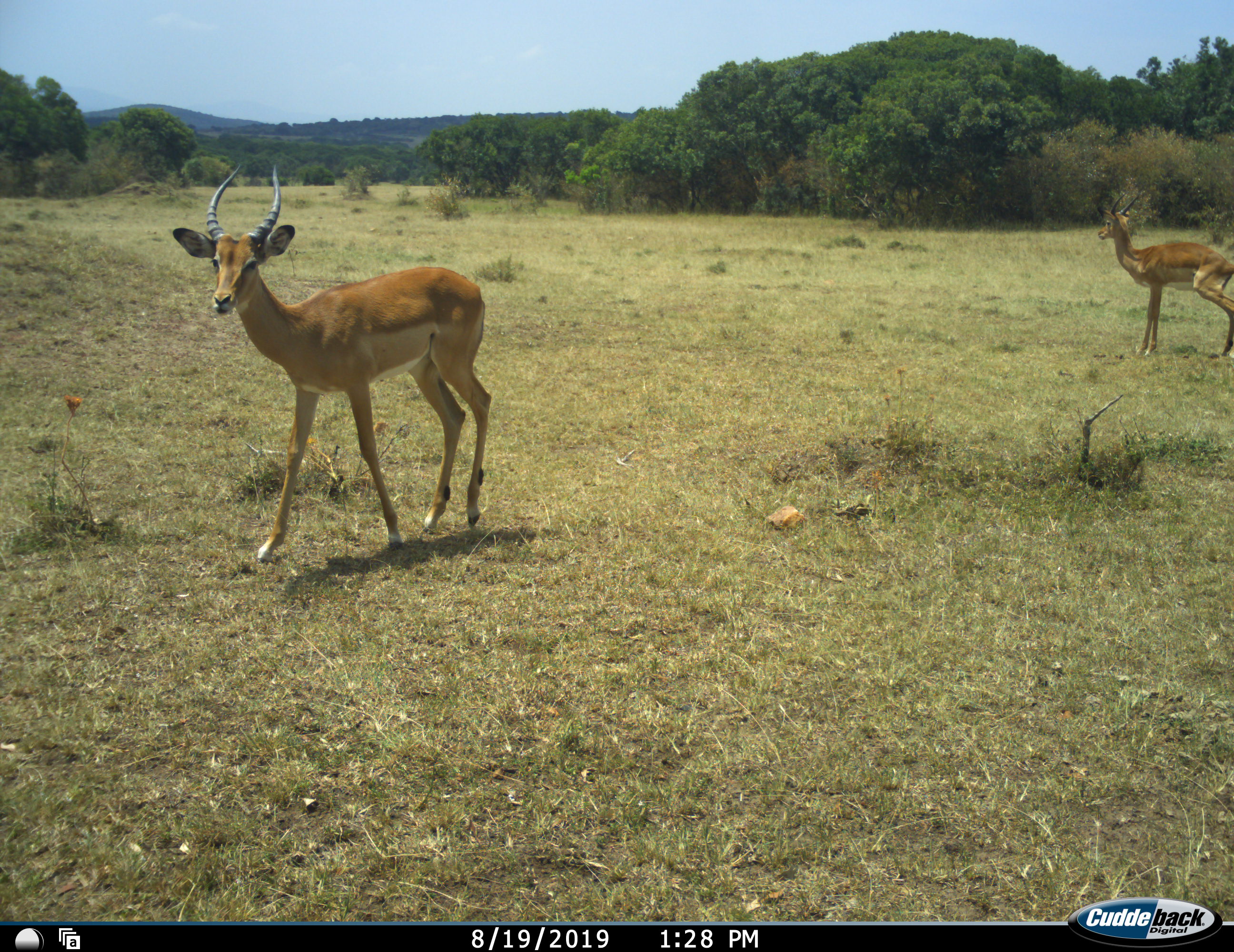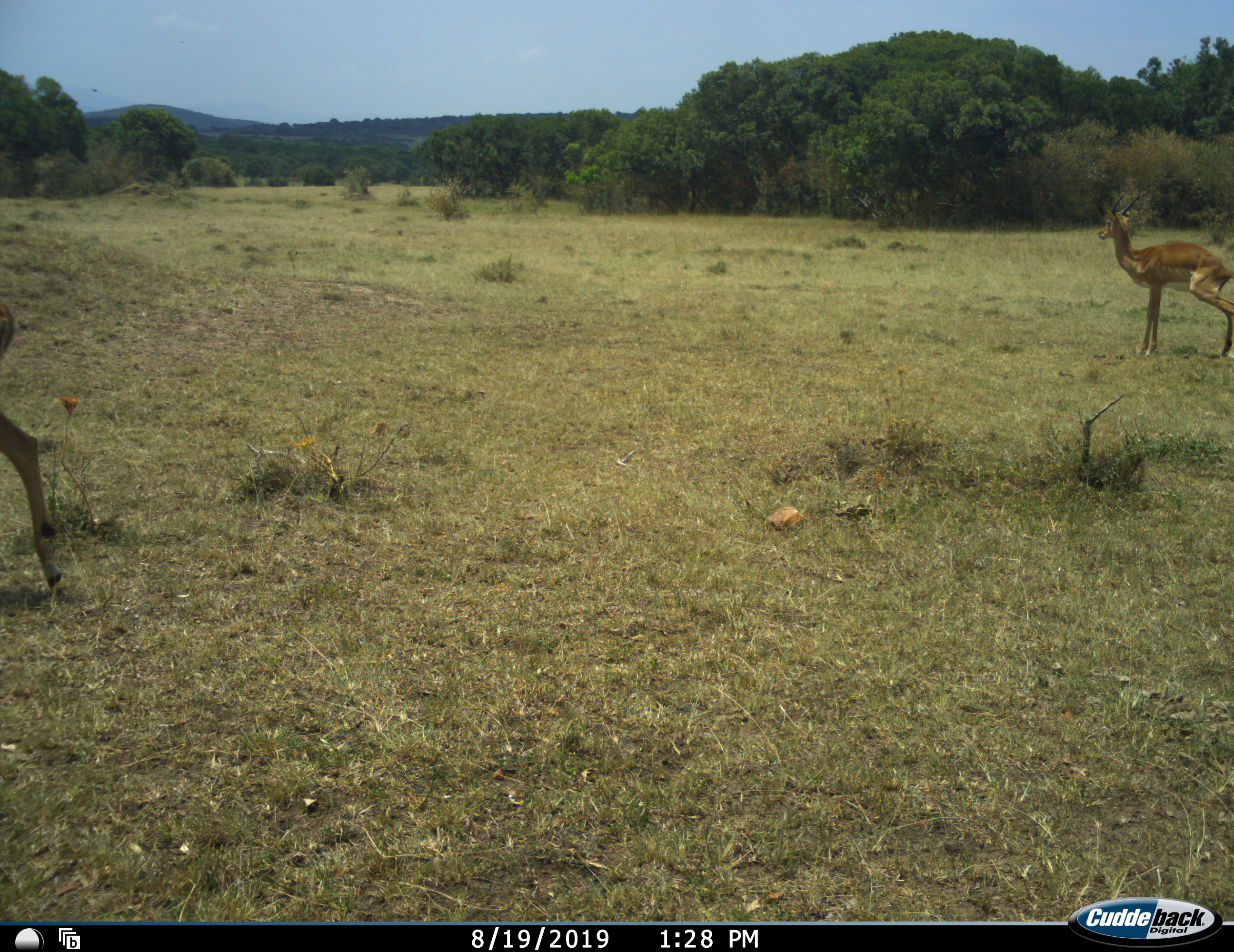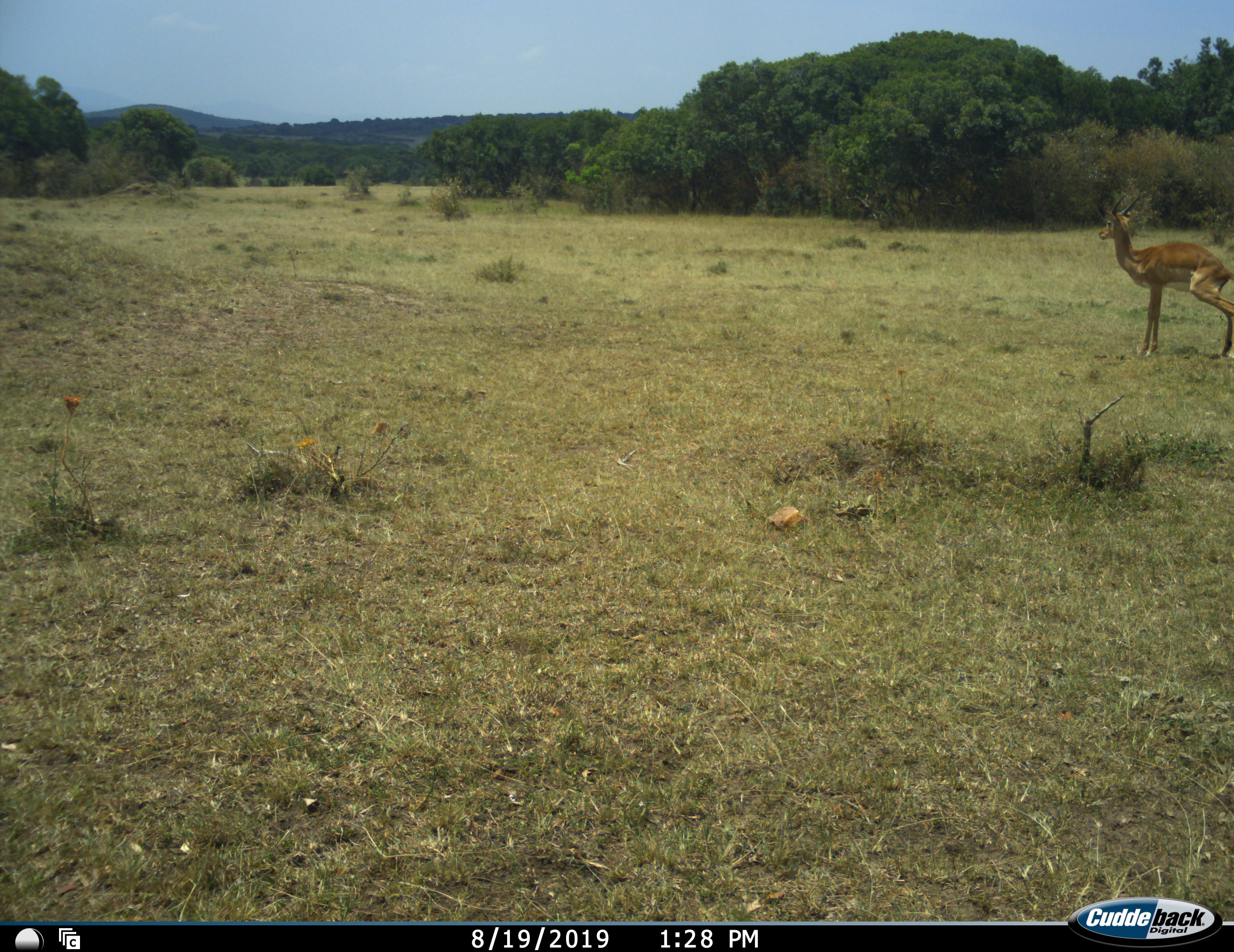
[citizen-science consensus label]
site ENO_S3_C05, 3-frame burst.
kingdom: Animalia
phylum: Chordata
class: Mammalia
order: Artiodactyla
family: Bovidae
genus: Aepyceros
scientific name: Aepyceros melampus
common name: impala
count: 2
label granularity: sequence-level